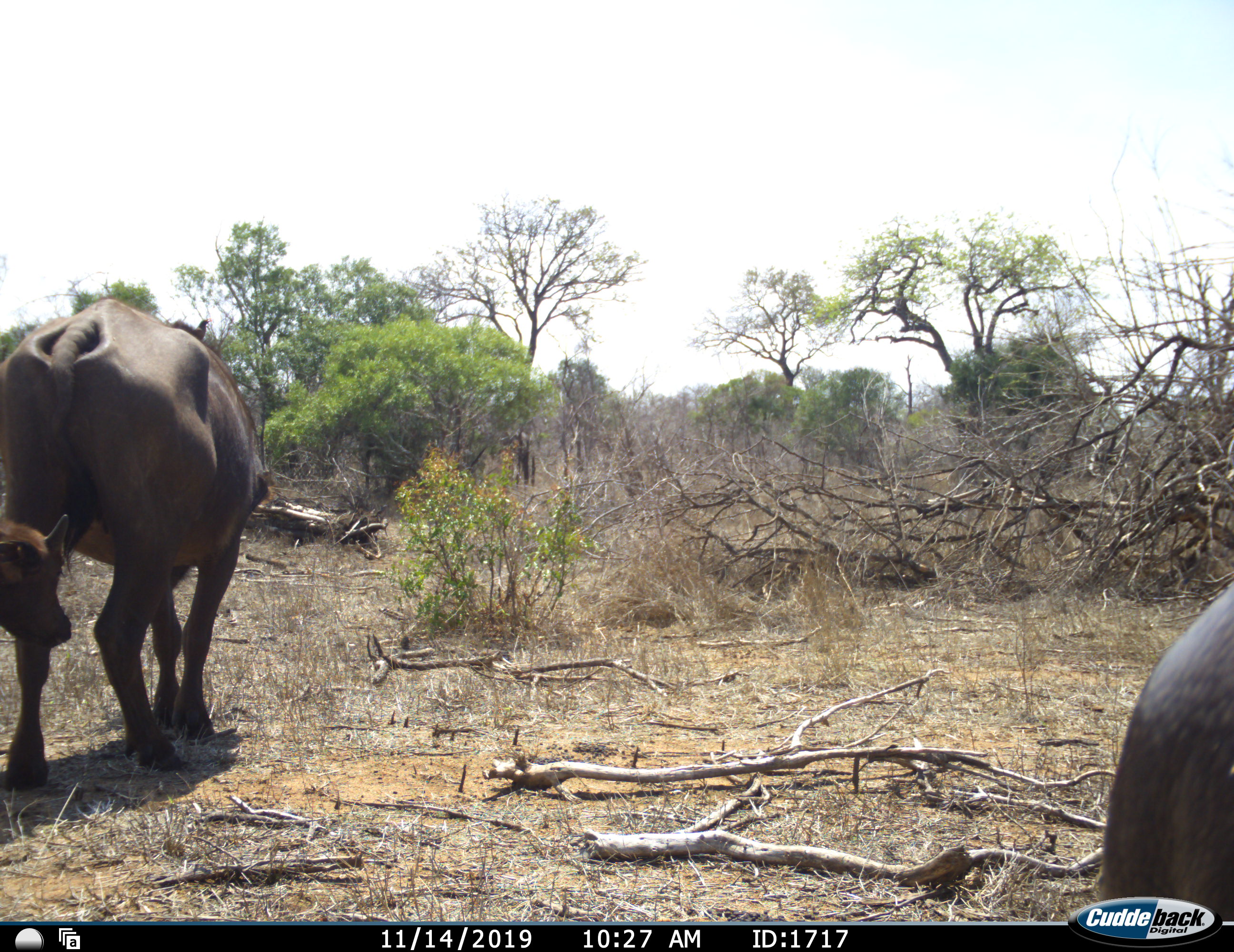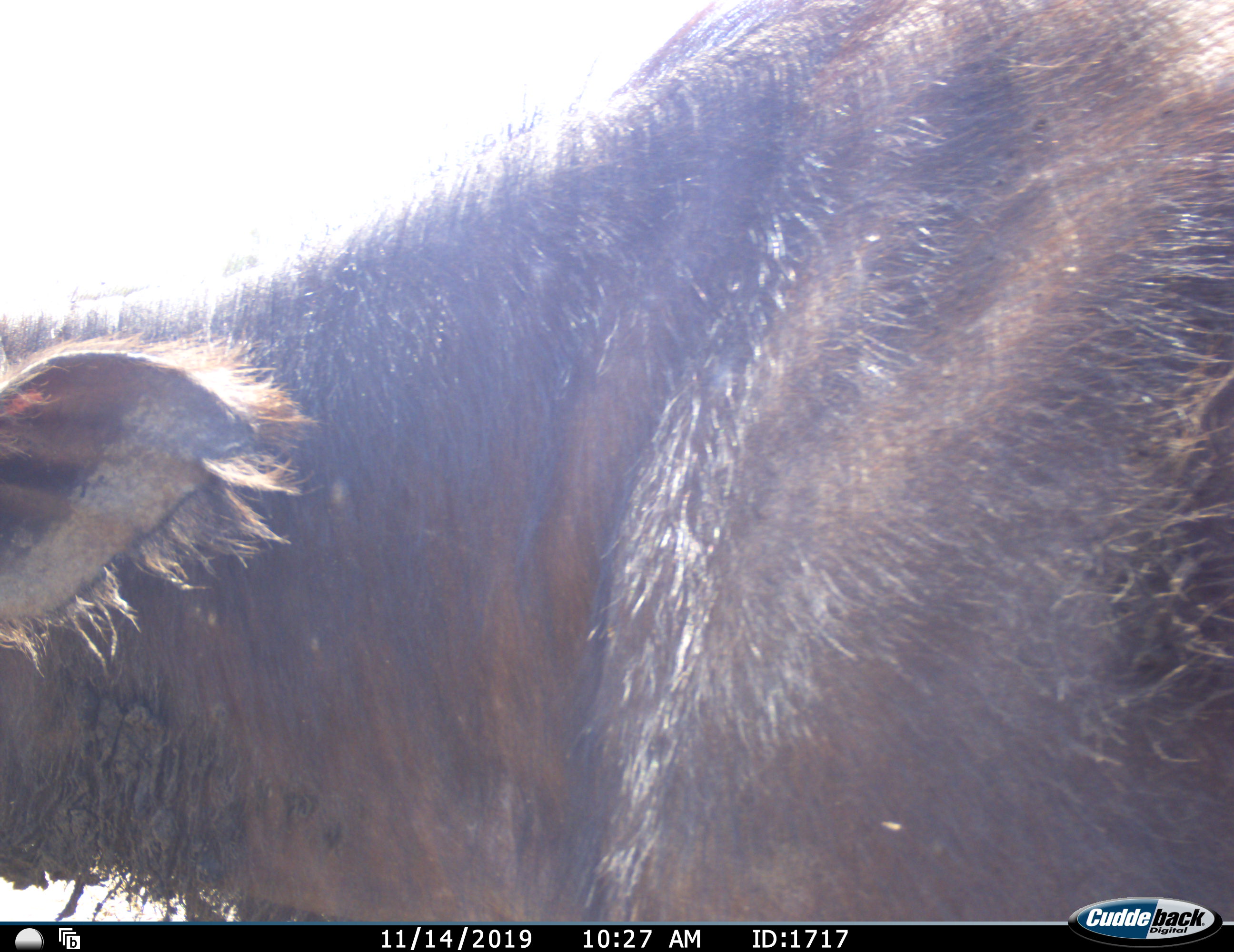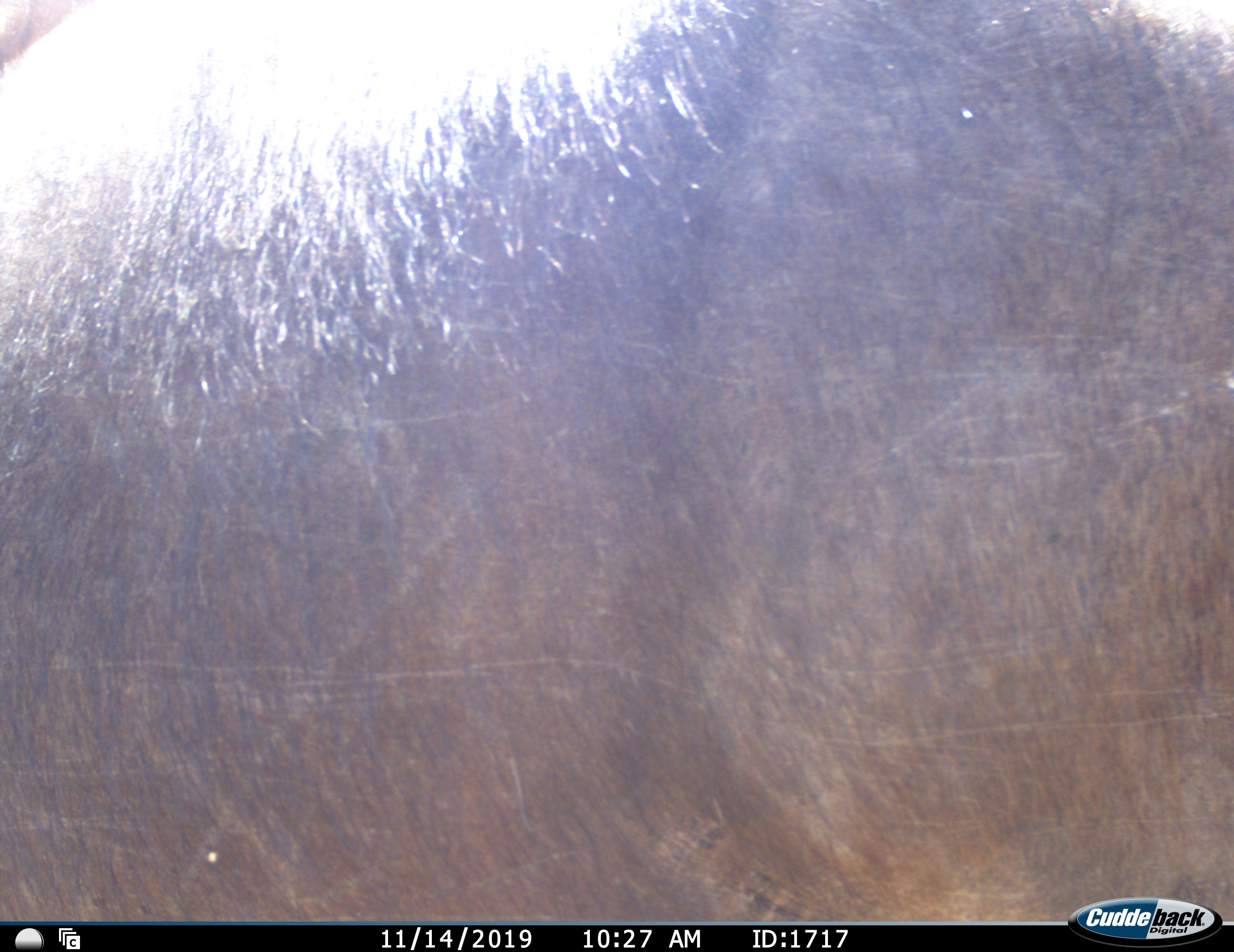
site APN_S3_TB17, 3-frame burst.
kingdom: Animalia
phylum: Chordata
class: Mammalia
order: Artiodactyla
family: Bovidae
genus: Syncerus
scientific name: Syncerus caffer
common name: african buffalo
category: buffalo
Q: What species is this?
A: Buffalo (african buffalo) (Syncerus caffer).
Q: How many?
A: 3.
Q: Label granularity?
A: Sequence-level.